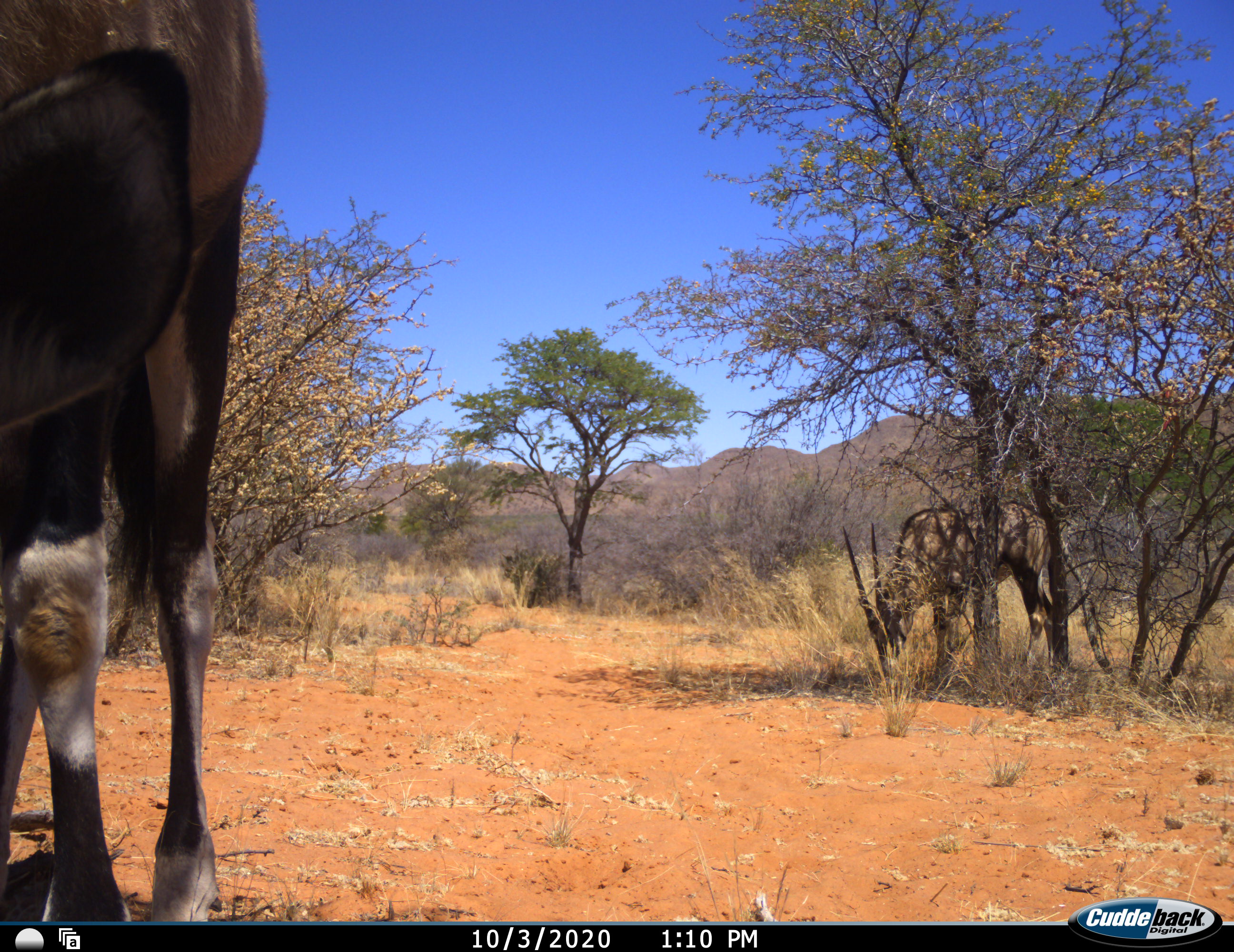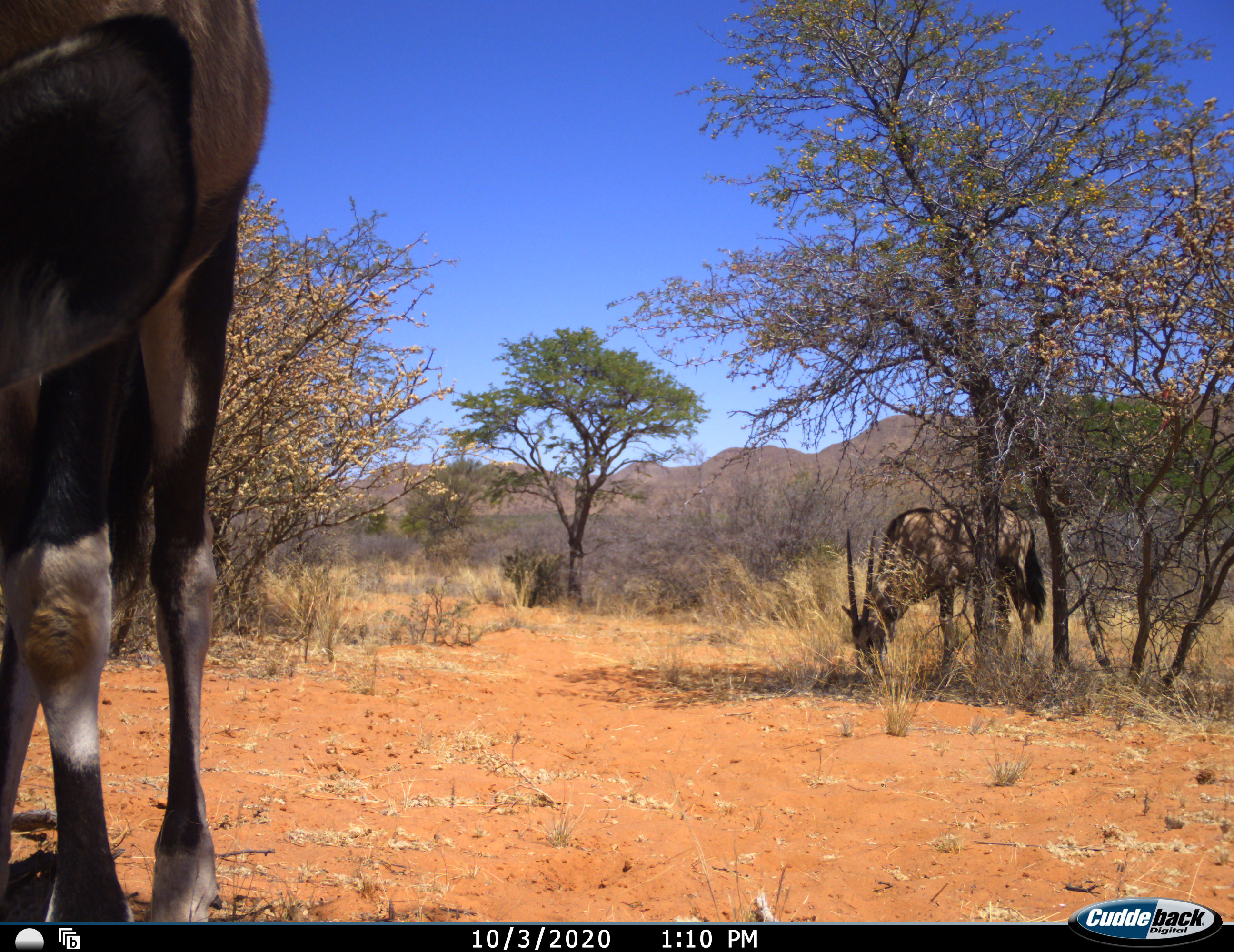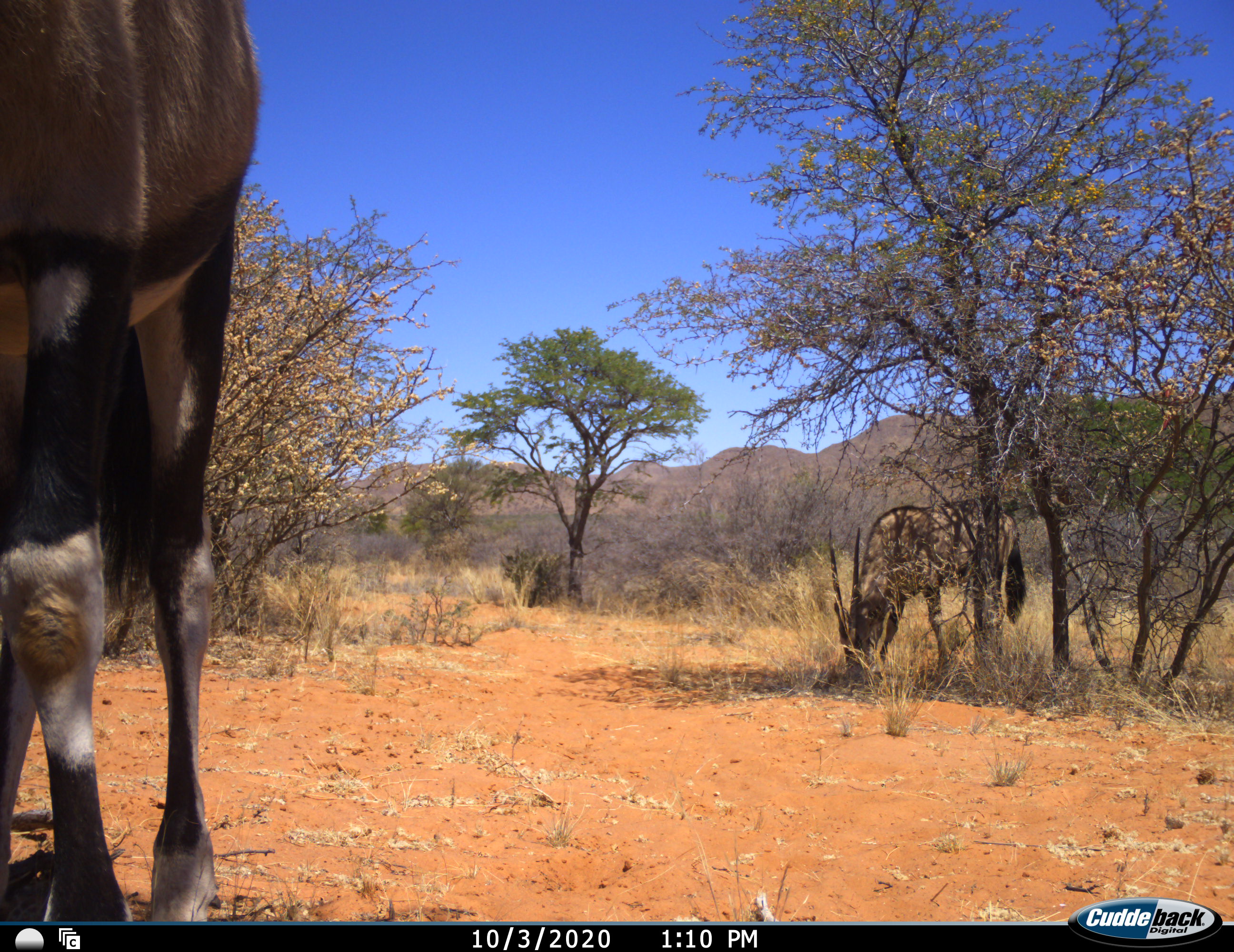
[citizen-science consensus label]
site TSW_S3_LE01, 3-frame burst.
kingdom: Animalia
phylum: Chordata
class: Mammalia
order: Artiodactyla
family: Bovidae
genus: Oryx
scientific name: Oryx gazella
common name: gemsbok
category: oryx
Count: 2.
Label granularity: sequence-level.